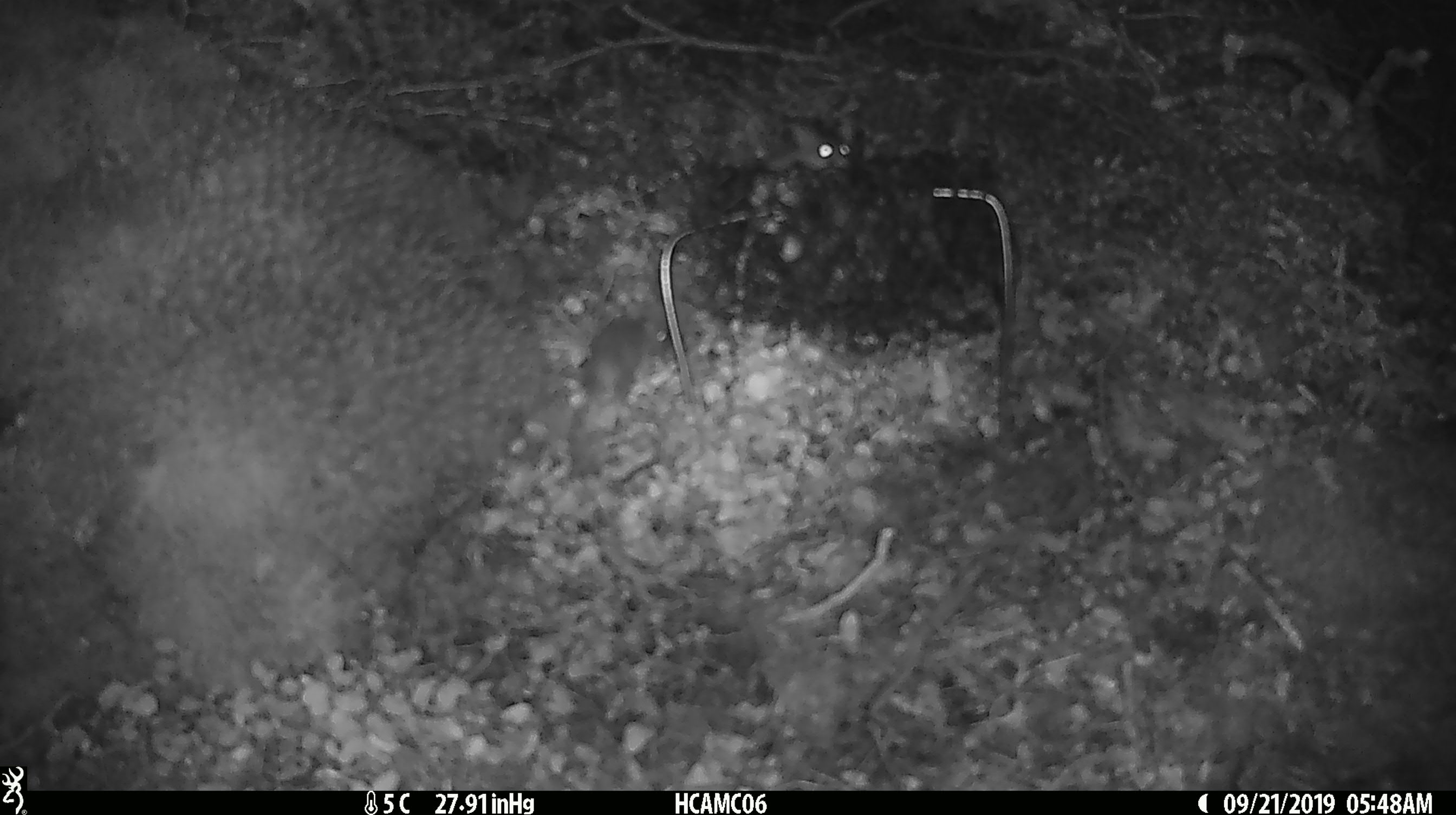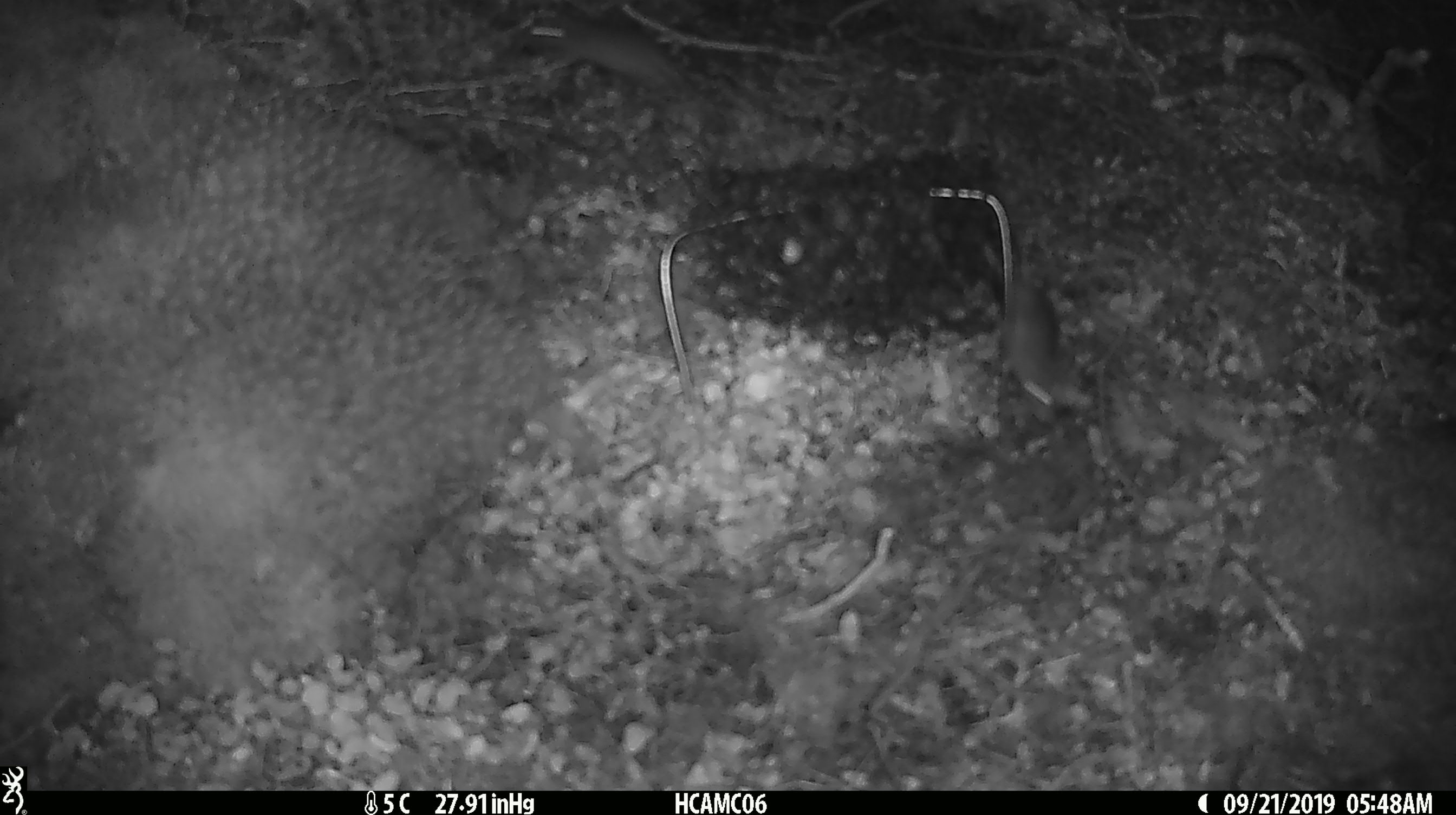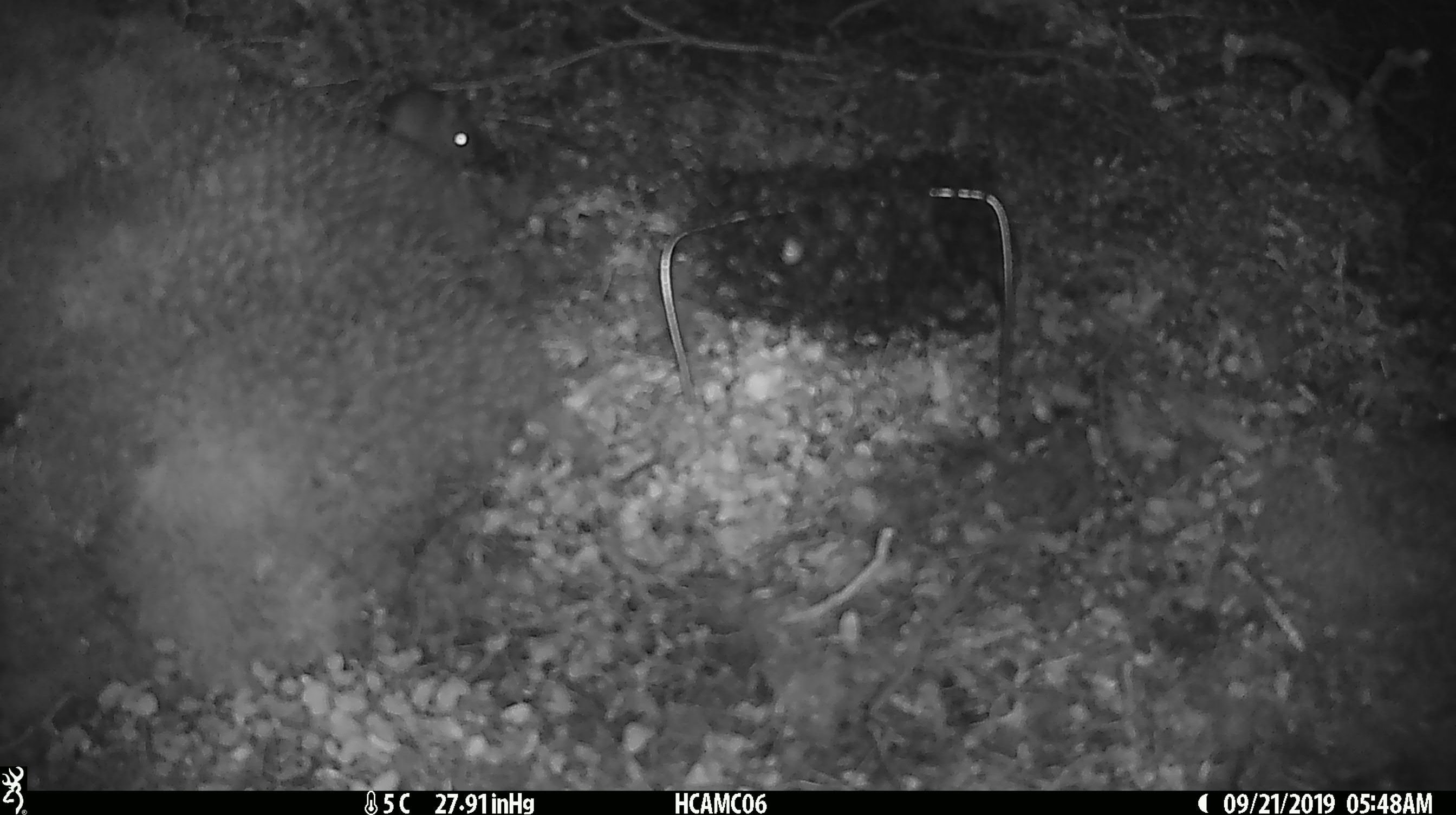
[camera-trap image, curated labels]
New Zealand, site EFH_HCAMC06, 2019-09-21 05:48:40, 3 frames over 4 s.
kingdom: Animalia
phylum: Chordata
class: Mammalia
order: Rodentia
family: Muridae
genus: Mus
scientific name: Mus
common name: mouse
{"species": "mouse (Mus)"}